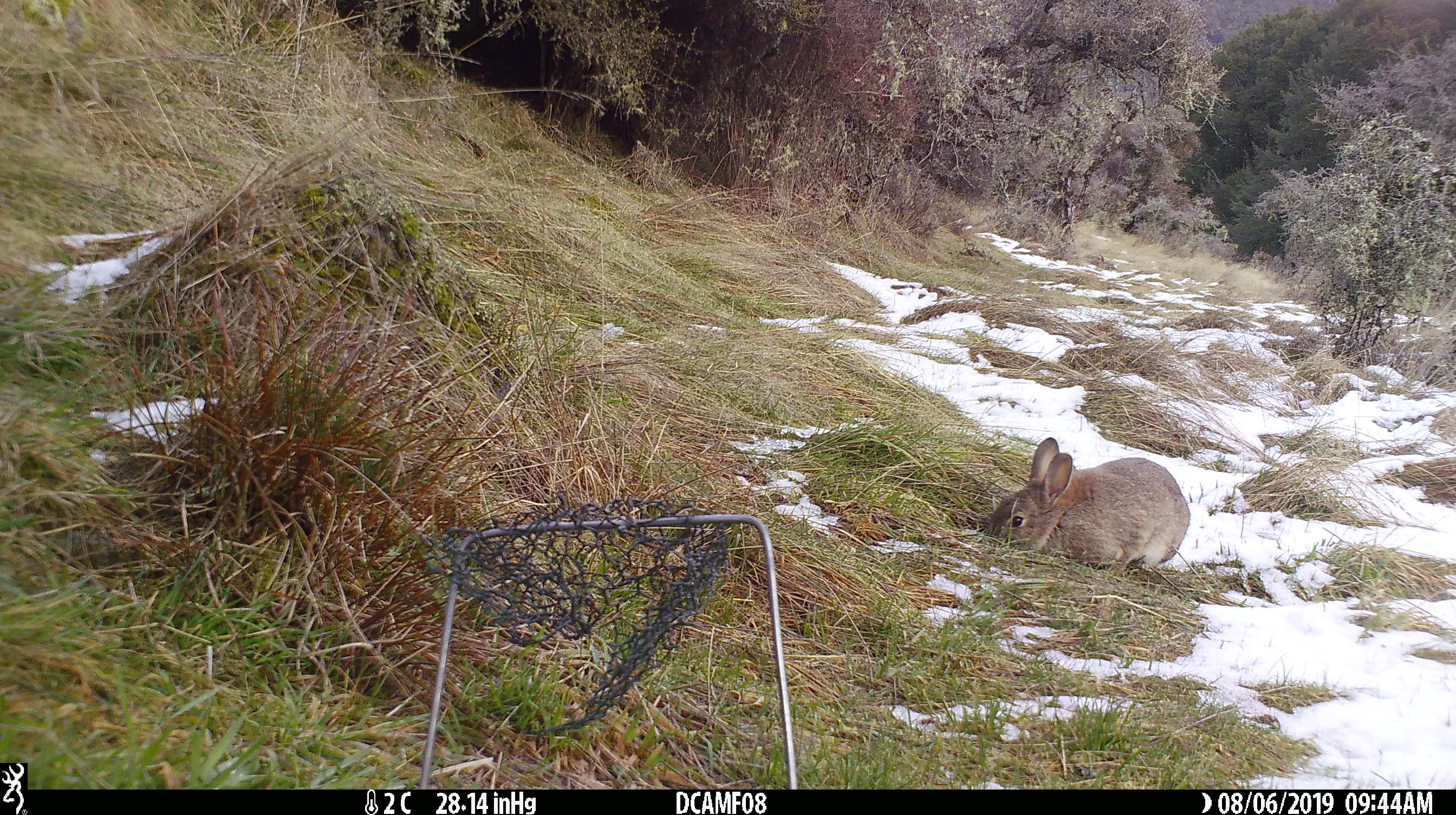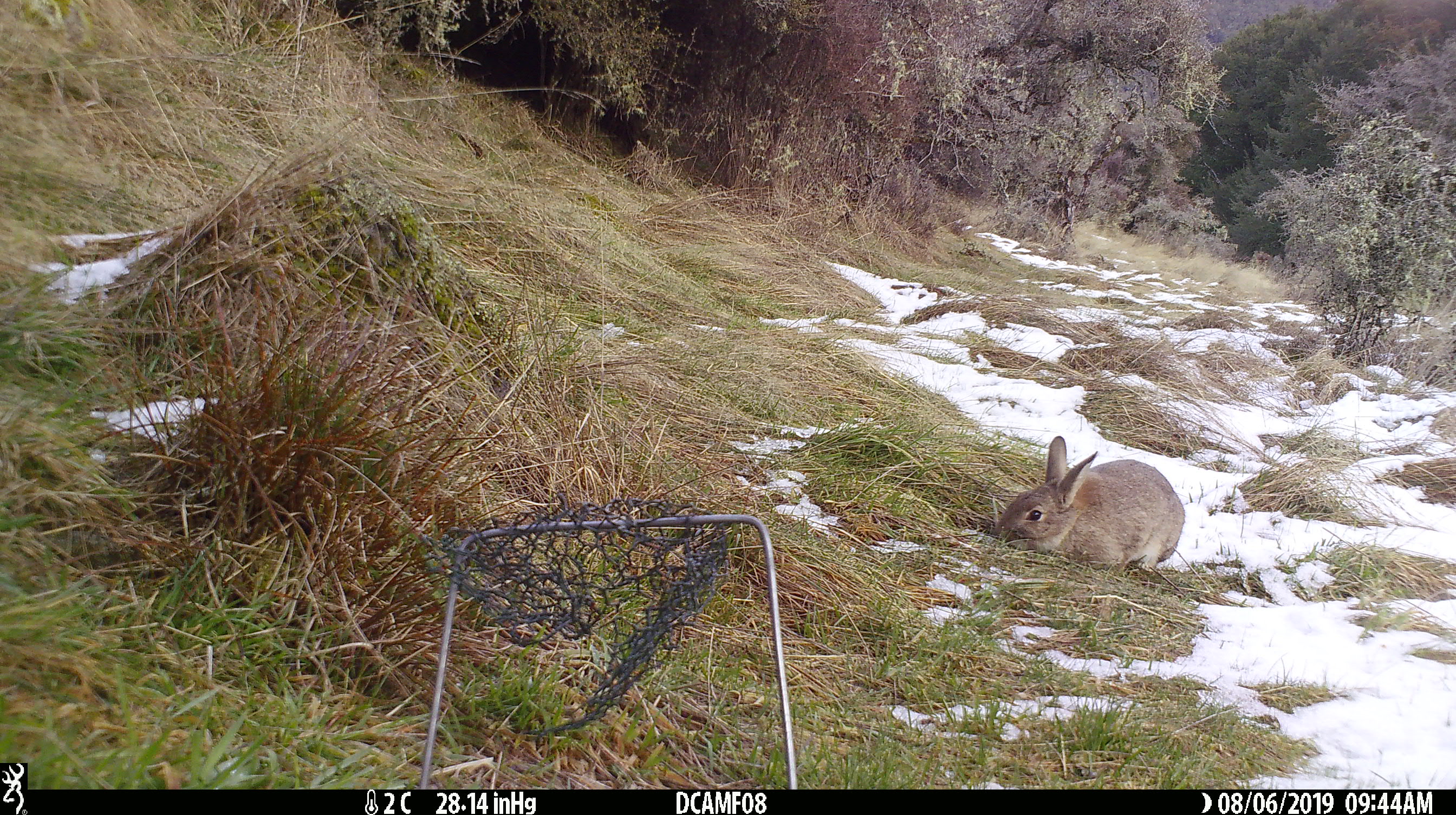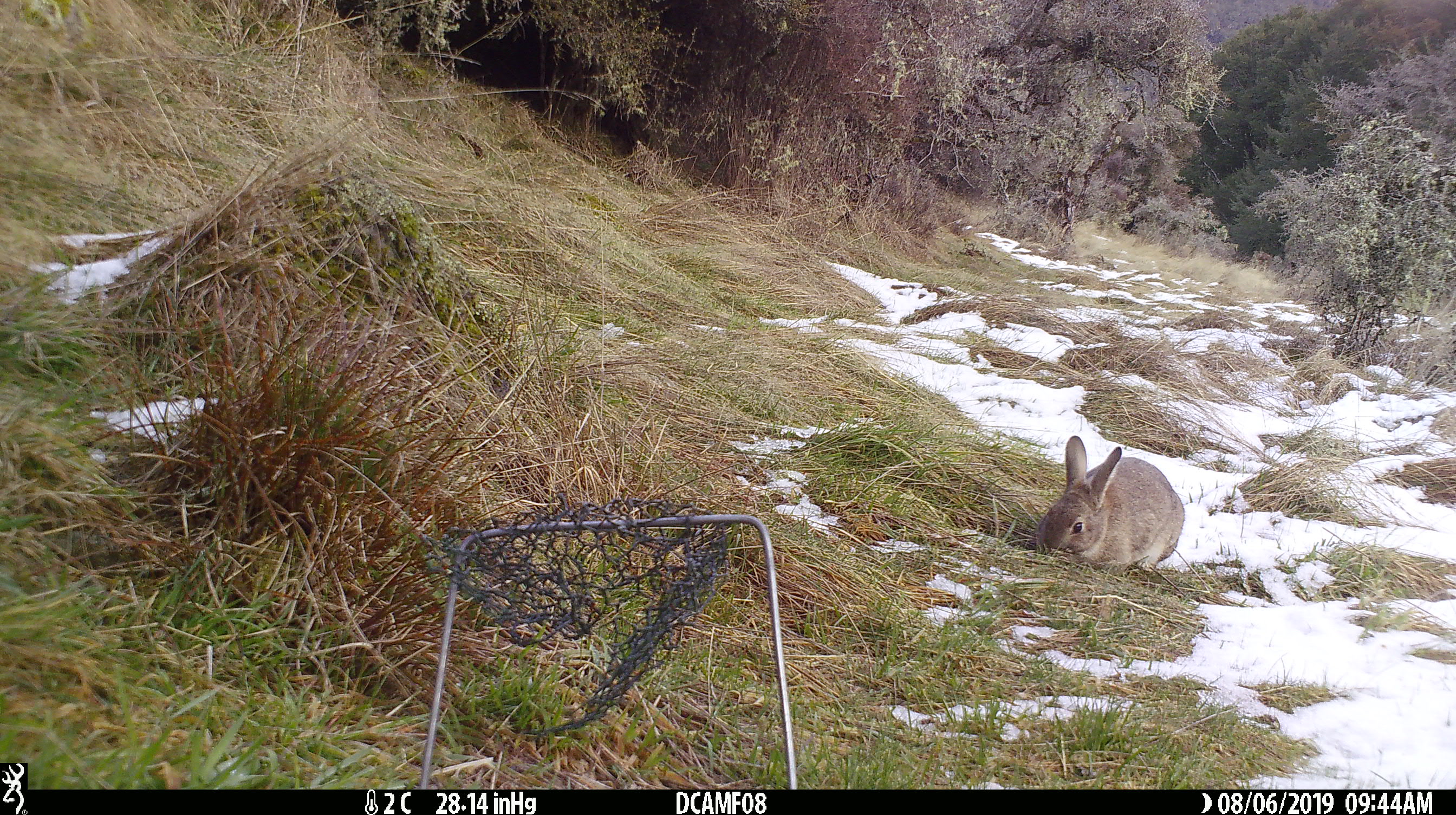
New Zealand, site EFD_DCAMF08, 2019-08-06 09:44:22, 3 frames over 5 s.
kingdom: Animalia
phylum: Chordata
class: Mammalia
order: Lagomorpha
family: Leporidae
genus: Oryctolagus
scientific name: Oryctolagus cuniculus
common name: european rabbit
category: rabbit